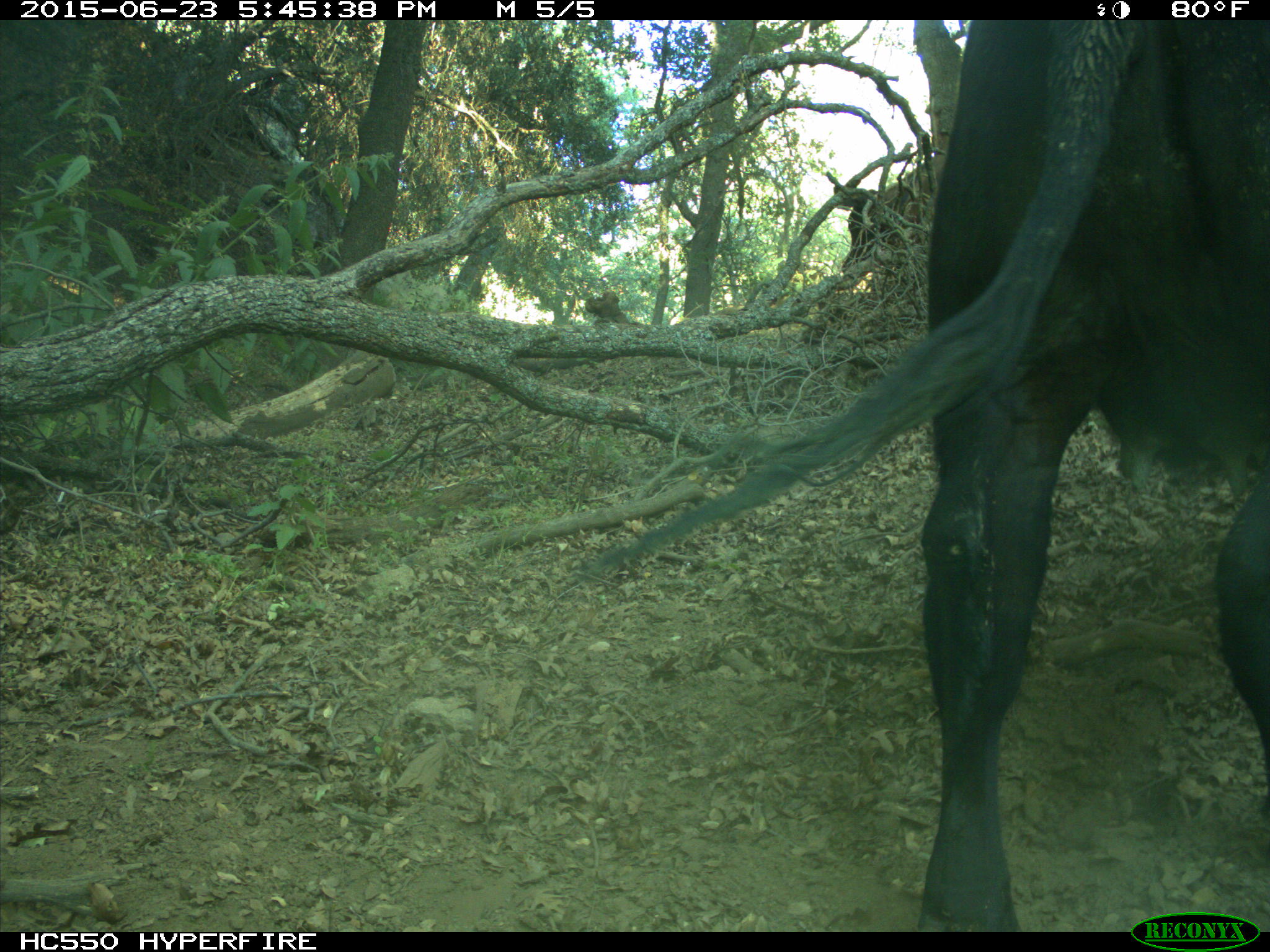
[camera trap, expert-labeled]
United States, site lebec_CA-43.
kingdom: Animalia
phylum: Chordata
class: Mammalia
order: Artiodactyla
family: Bovidae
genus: Bos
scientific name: Bos taurus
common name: domestic cow